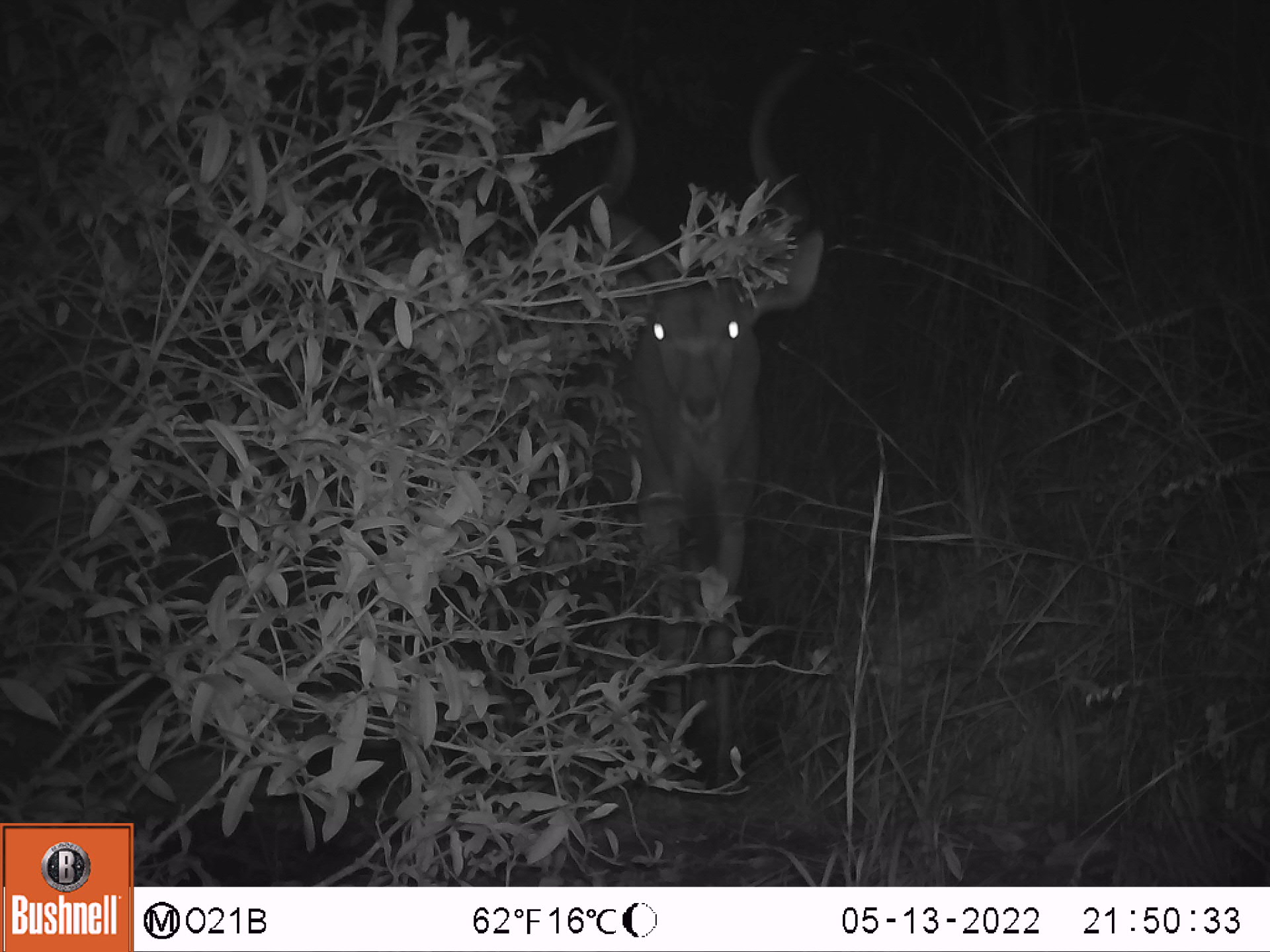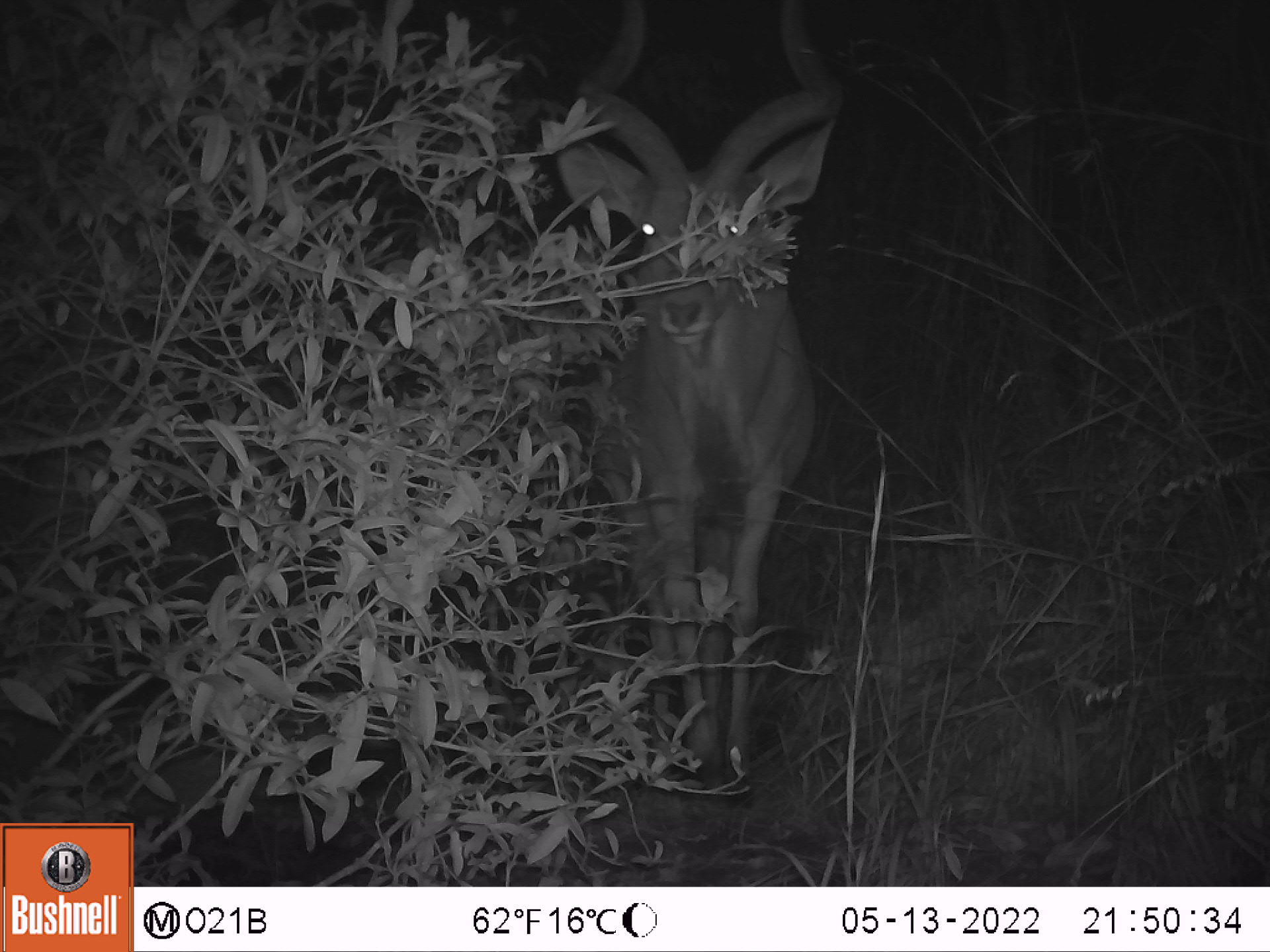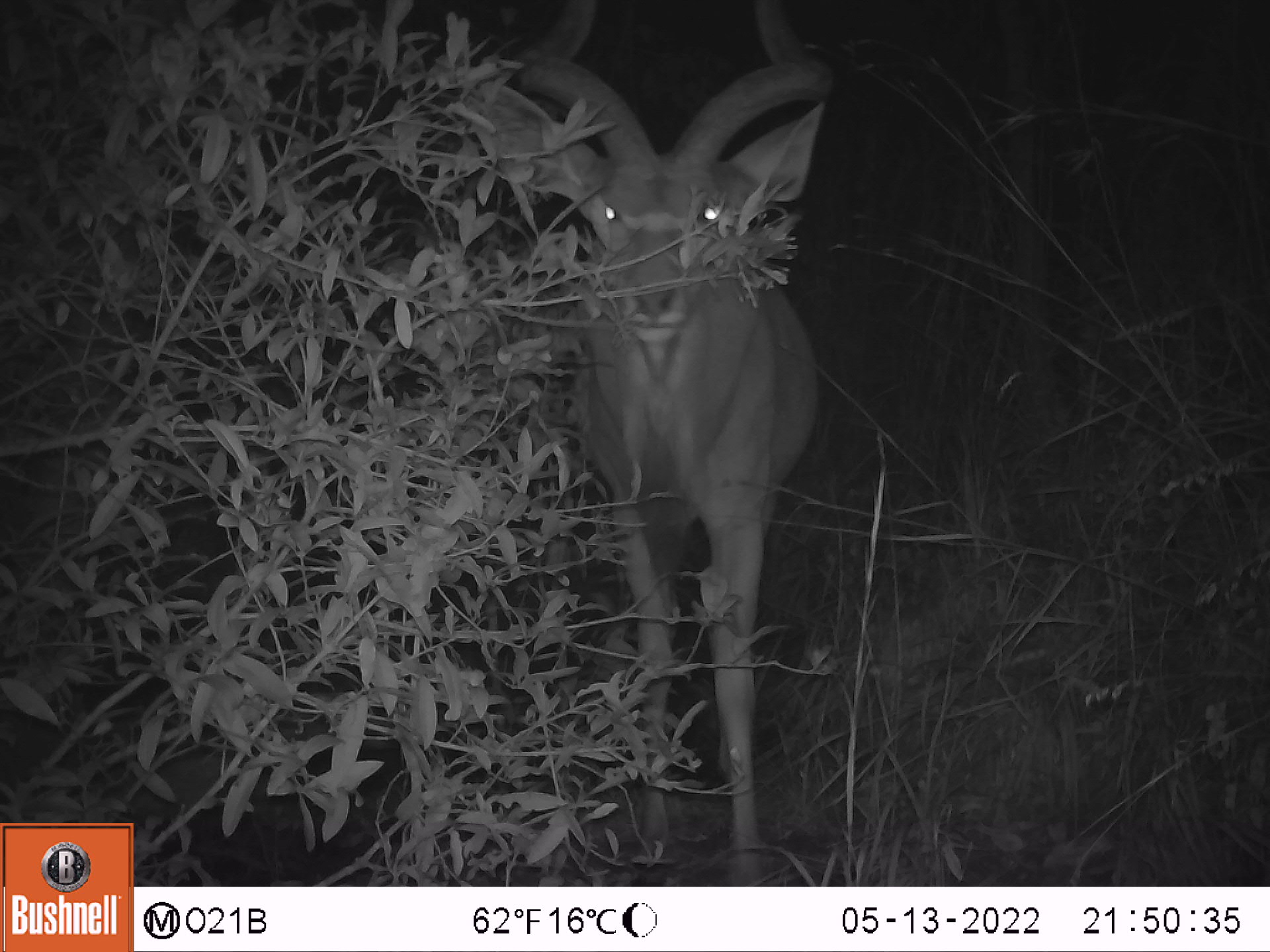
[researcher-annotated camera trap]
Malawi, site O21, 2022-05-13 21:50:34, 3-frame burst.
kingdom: Animalia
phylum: Chordata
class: Mammalia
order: Artiodactyla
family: Bovidae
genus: Tragelaphus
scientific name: Tragelaphus strepsiceros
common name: greater kudu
Greater kudu (Tragelaphus strepsiceros), count 1.